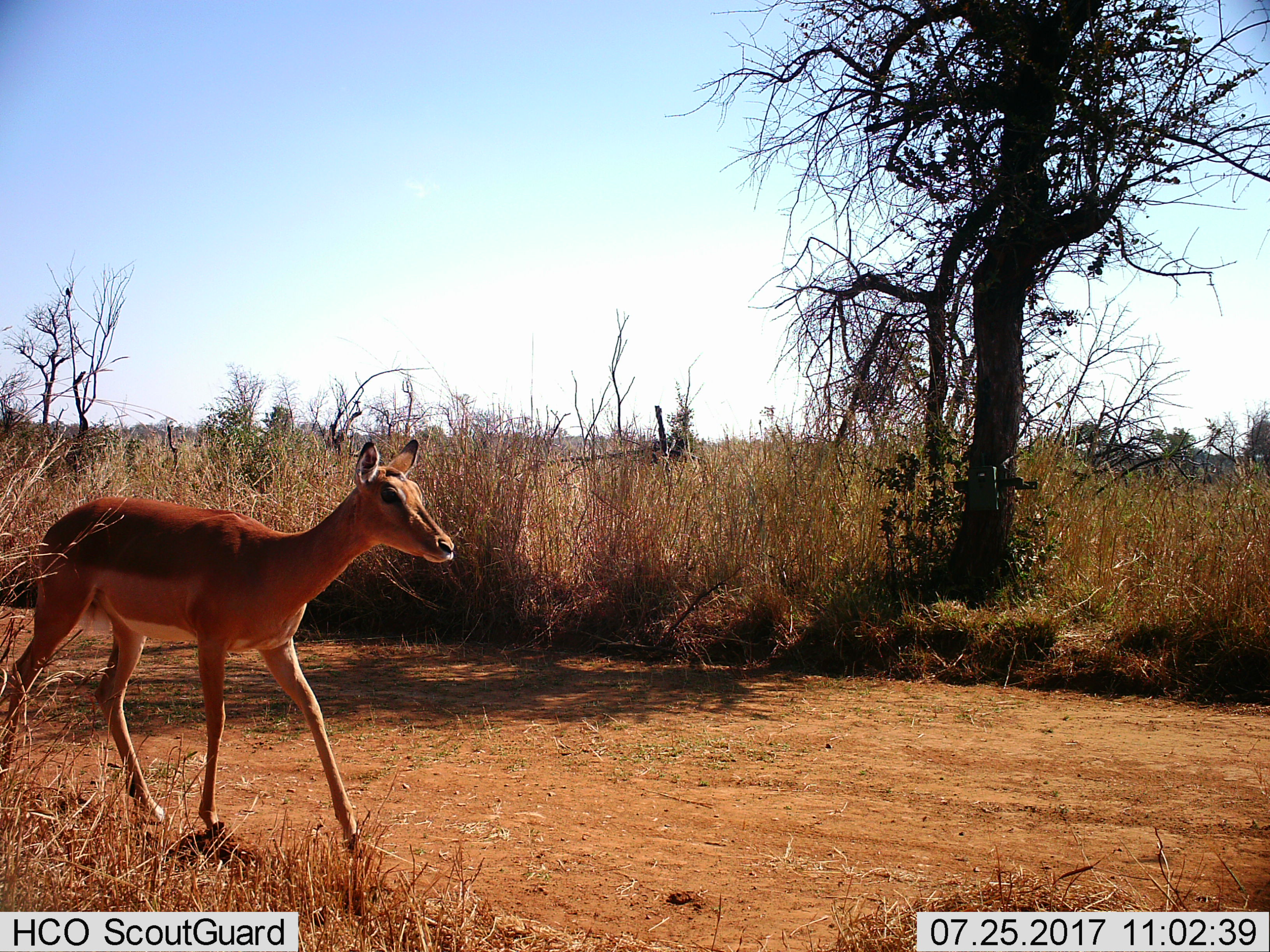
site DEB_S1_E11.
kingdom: Animalia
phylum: Chordata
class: Mammalia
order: Artiodactyla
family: Bovidae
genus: Aepyceros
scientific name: Aepyceros melampus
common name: impala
Impala (Aepyceros melampus), count 1. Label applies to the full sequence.